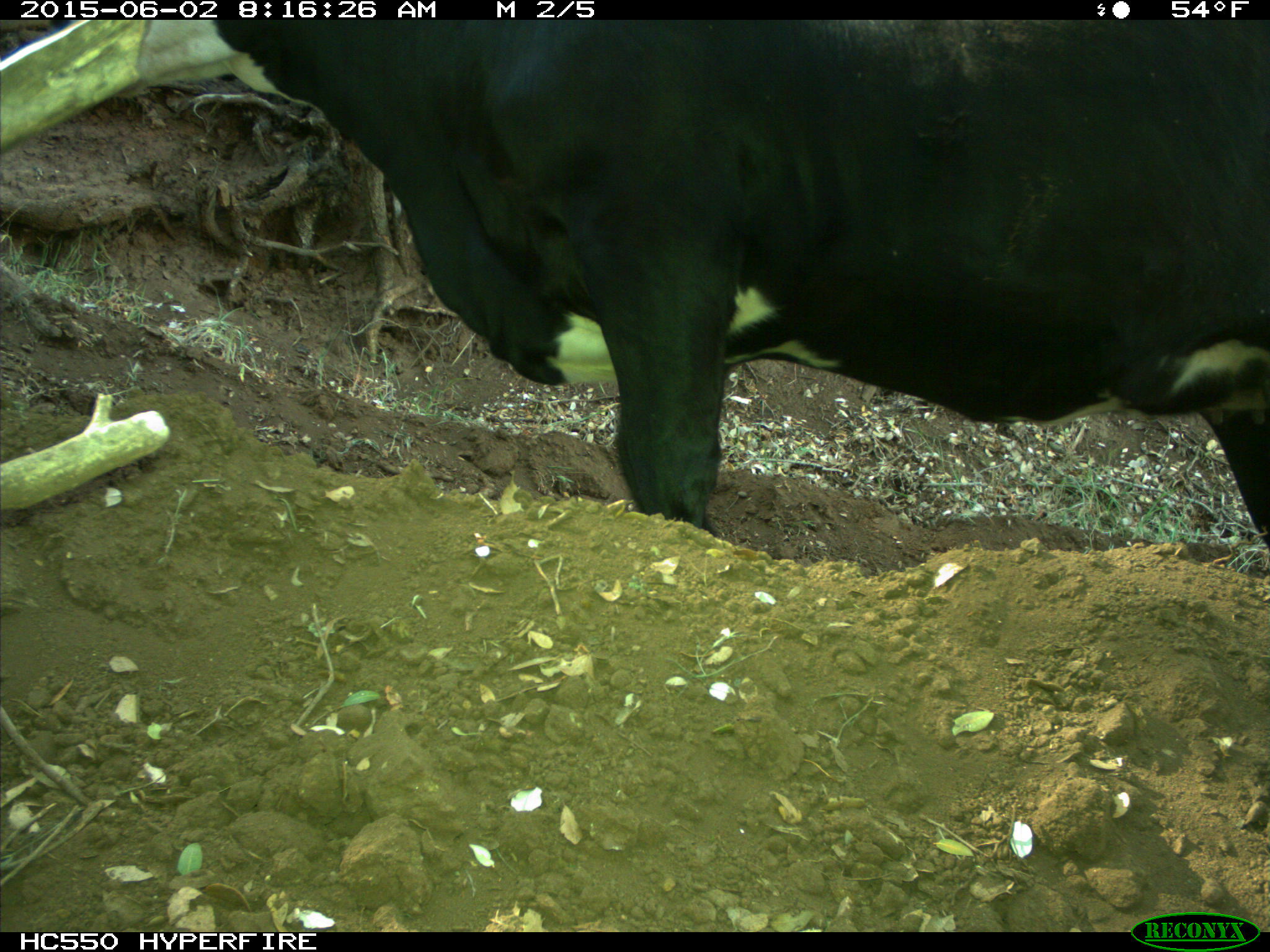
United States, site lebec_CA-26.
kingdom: Animalia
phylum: Chordata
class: Mammalia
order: Artiodactyla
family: Bovidae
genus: Bos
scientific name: Bos taurus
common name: domestic cow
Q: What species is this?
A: Bos taurus (domestic cow).